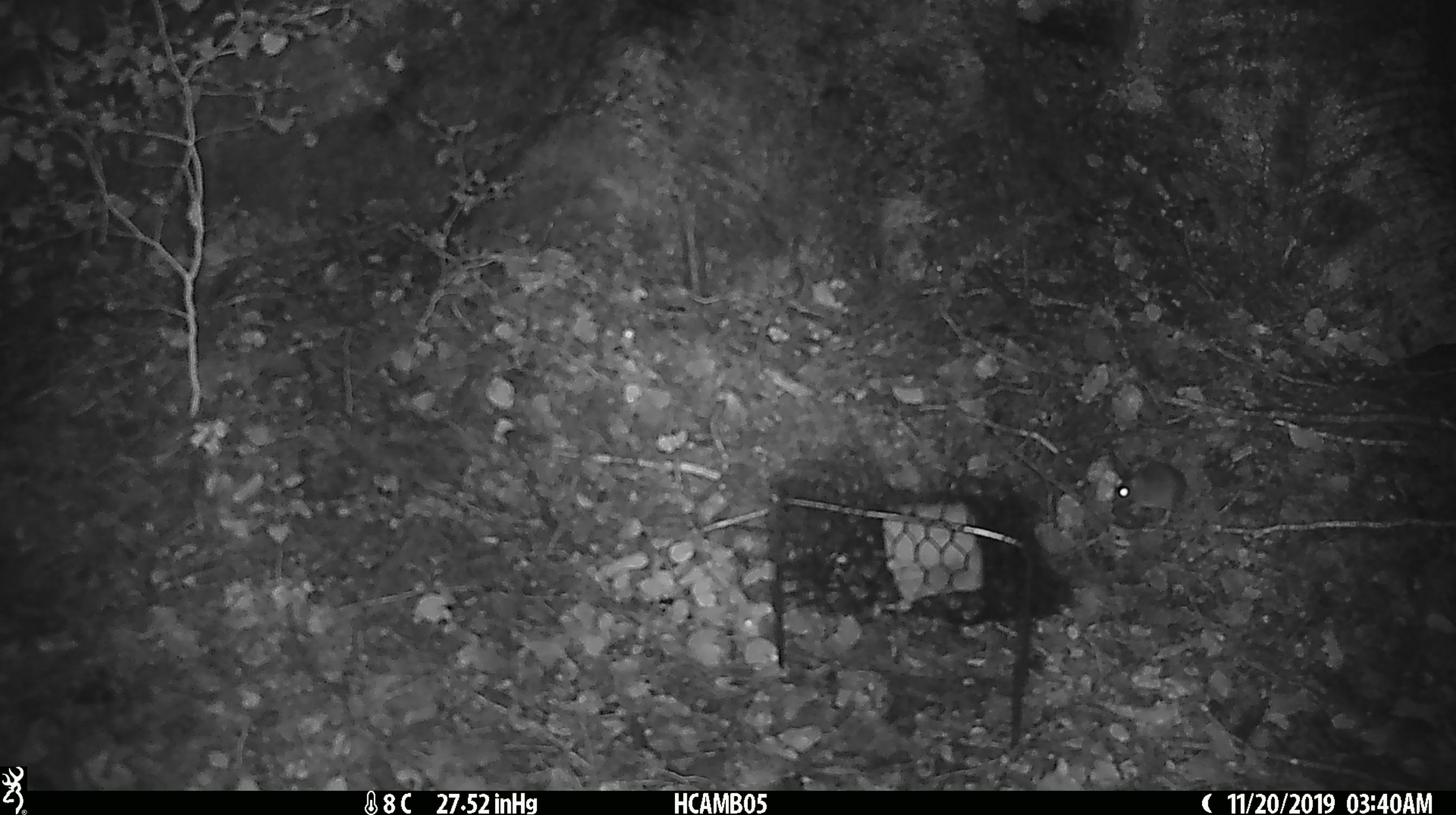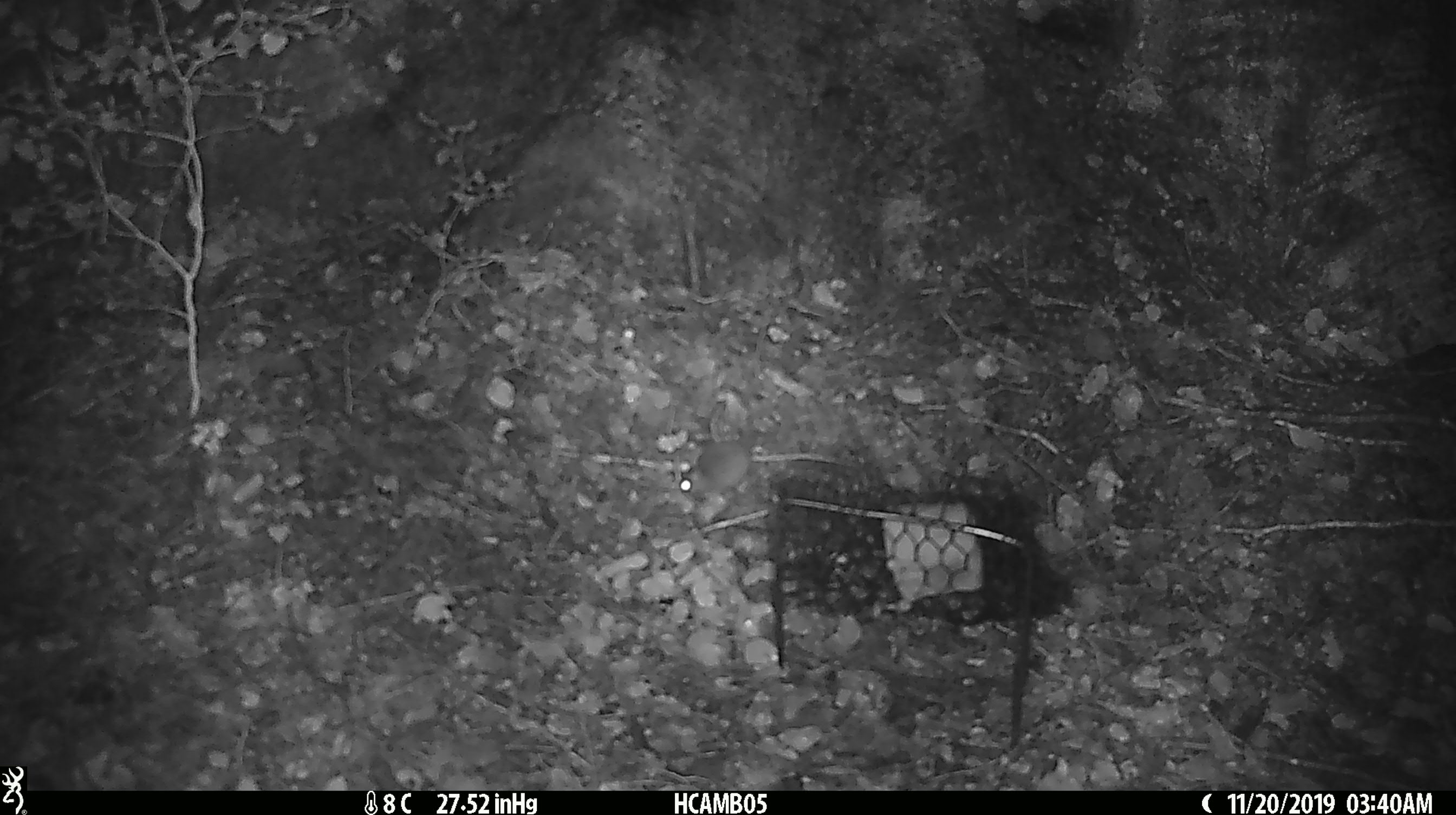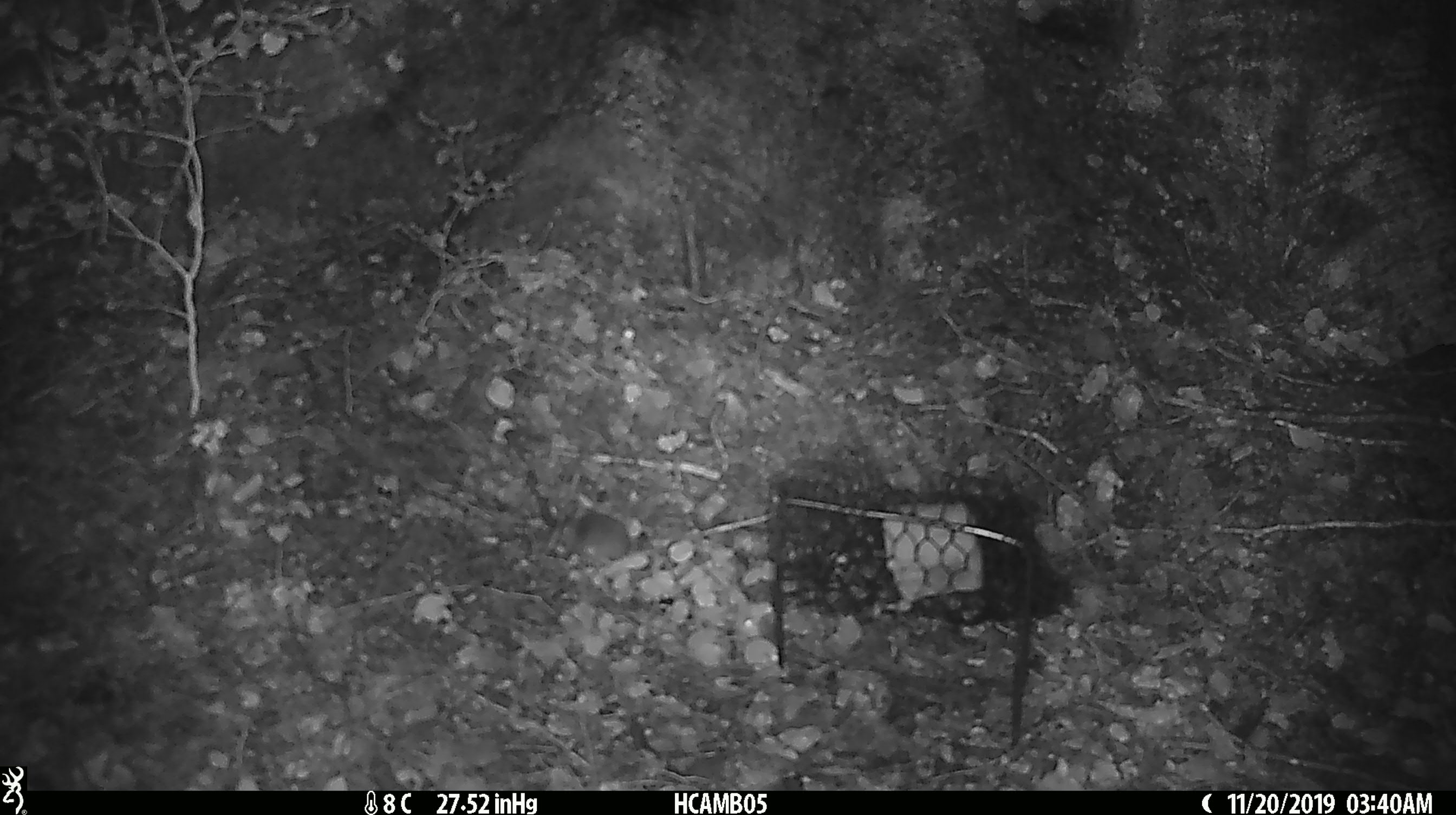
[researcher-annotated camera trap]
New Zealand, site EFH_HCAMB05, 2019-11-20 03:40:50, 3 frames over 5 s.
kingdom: Animalia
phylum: Chordata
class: Mammalia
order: Rodentia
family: Muridae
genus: Mus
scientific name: Mus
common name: mouse